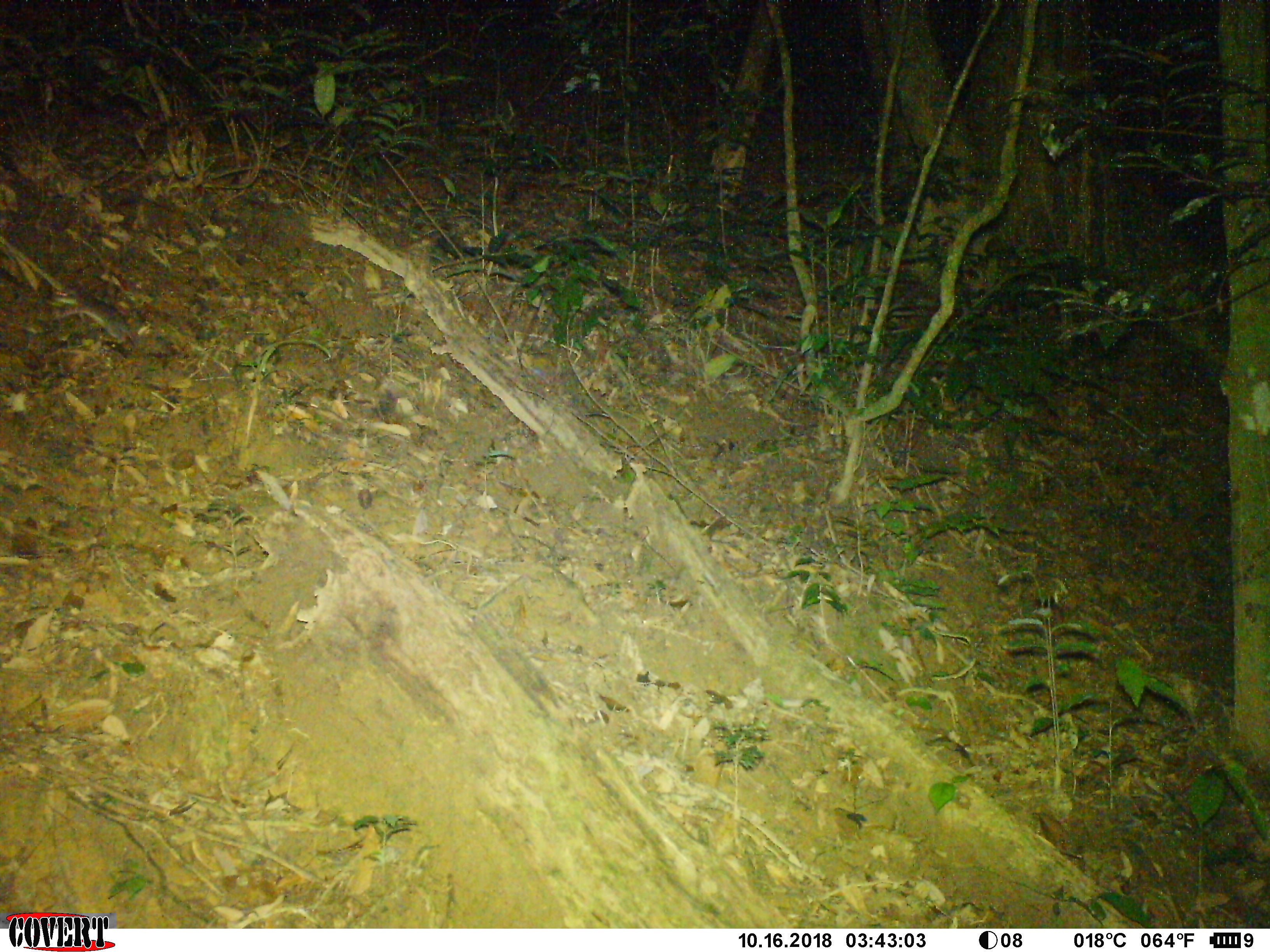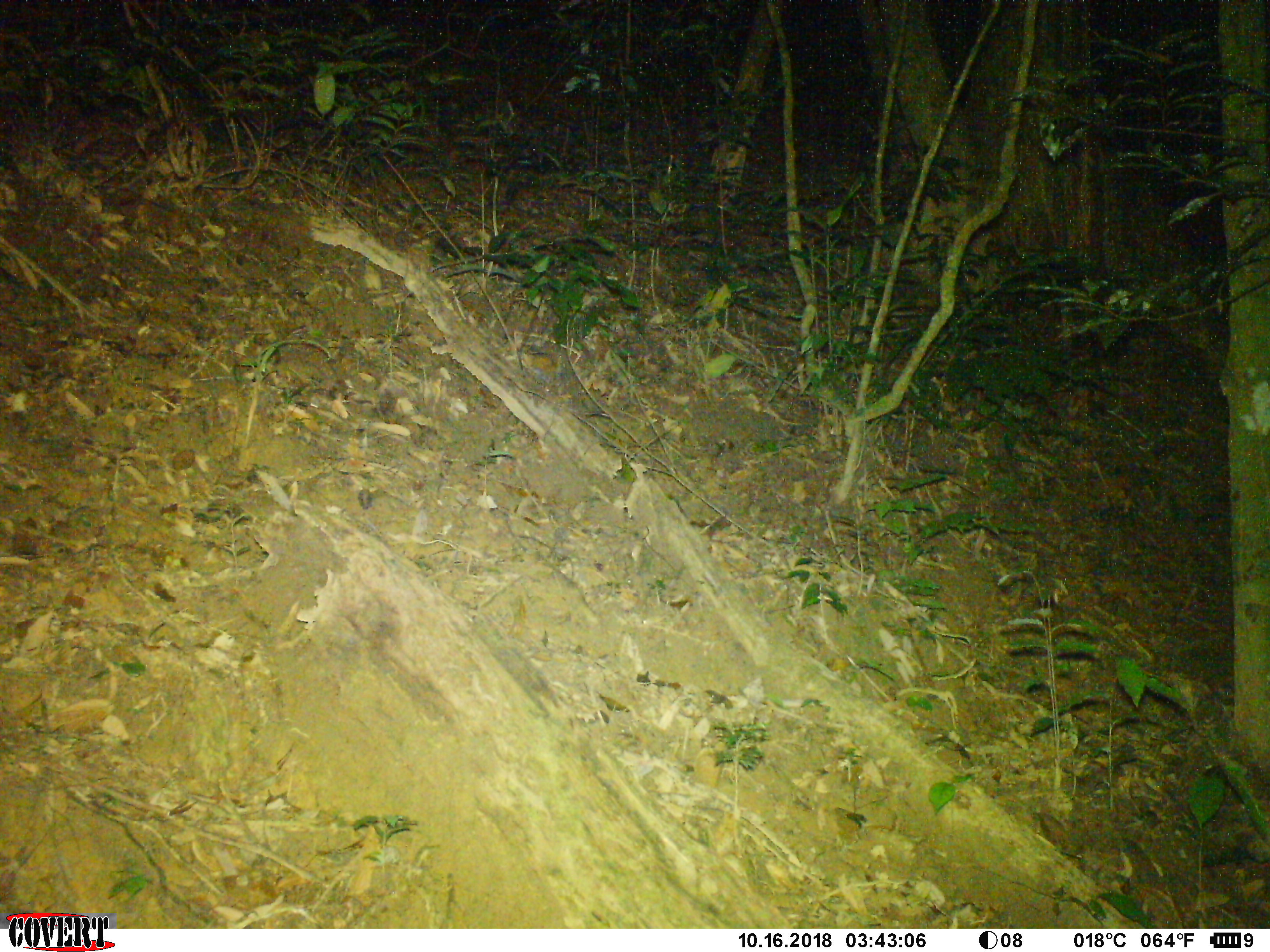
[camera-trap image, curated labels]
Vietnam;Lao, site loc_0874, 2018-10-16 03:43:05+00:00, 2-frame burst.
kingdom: Animalia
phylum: Chordata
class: Mammalia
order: Rodentia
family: Muridae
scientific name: Muridae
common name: old-world mice and rats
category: unidentified murid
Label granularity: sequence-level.